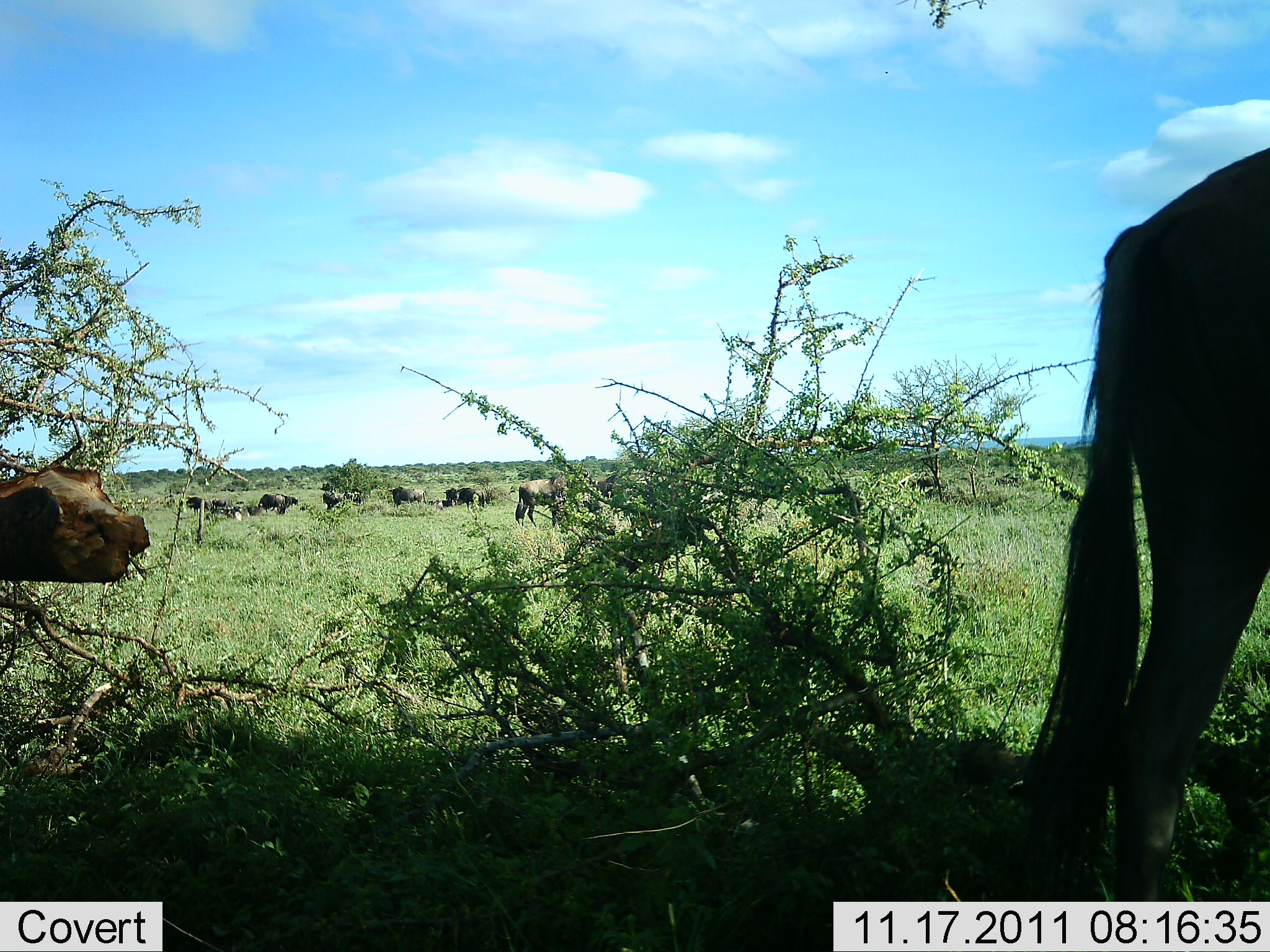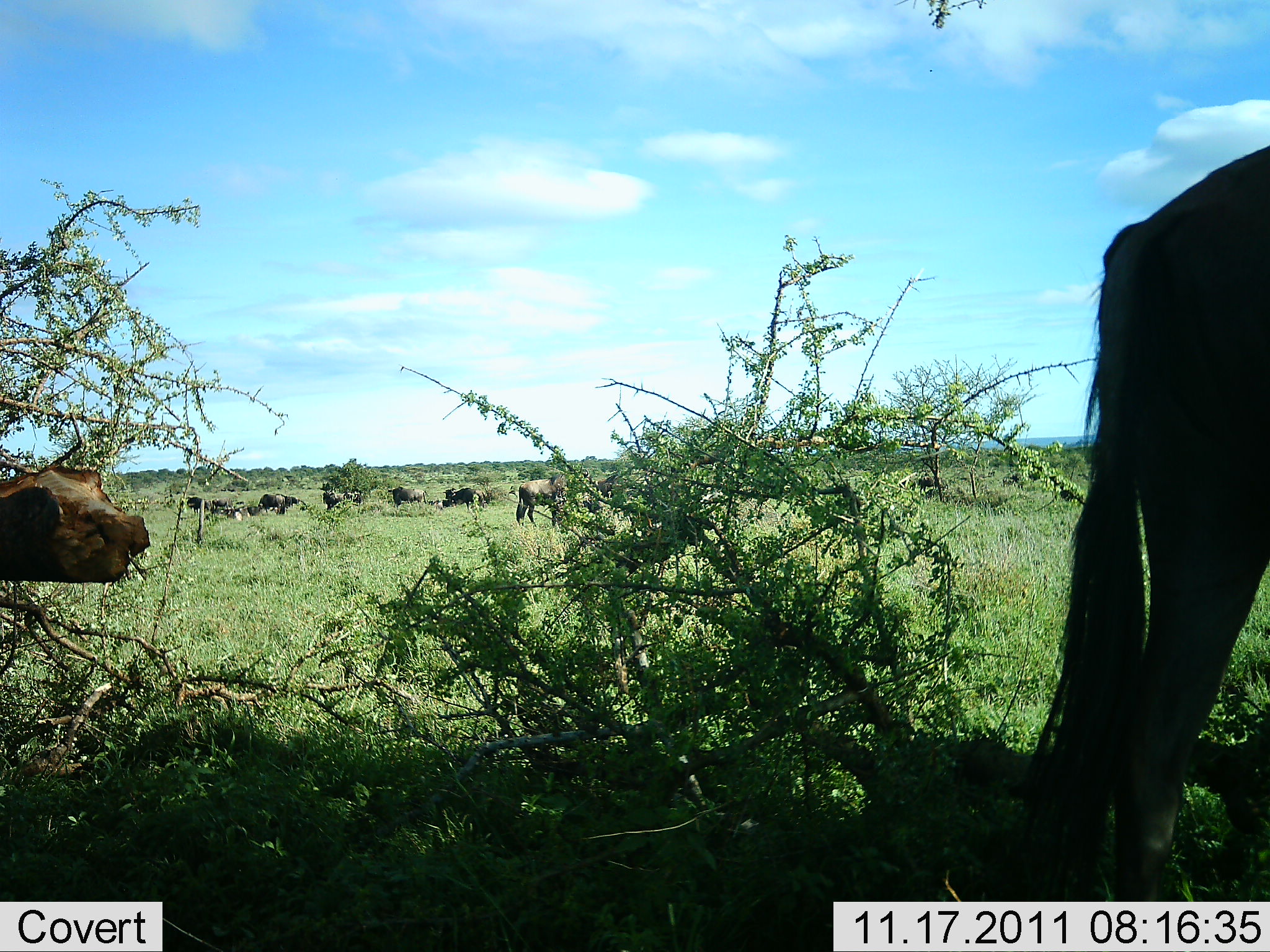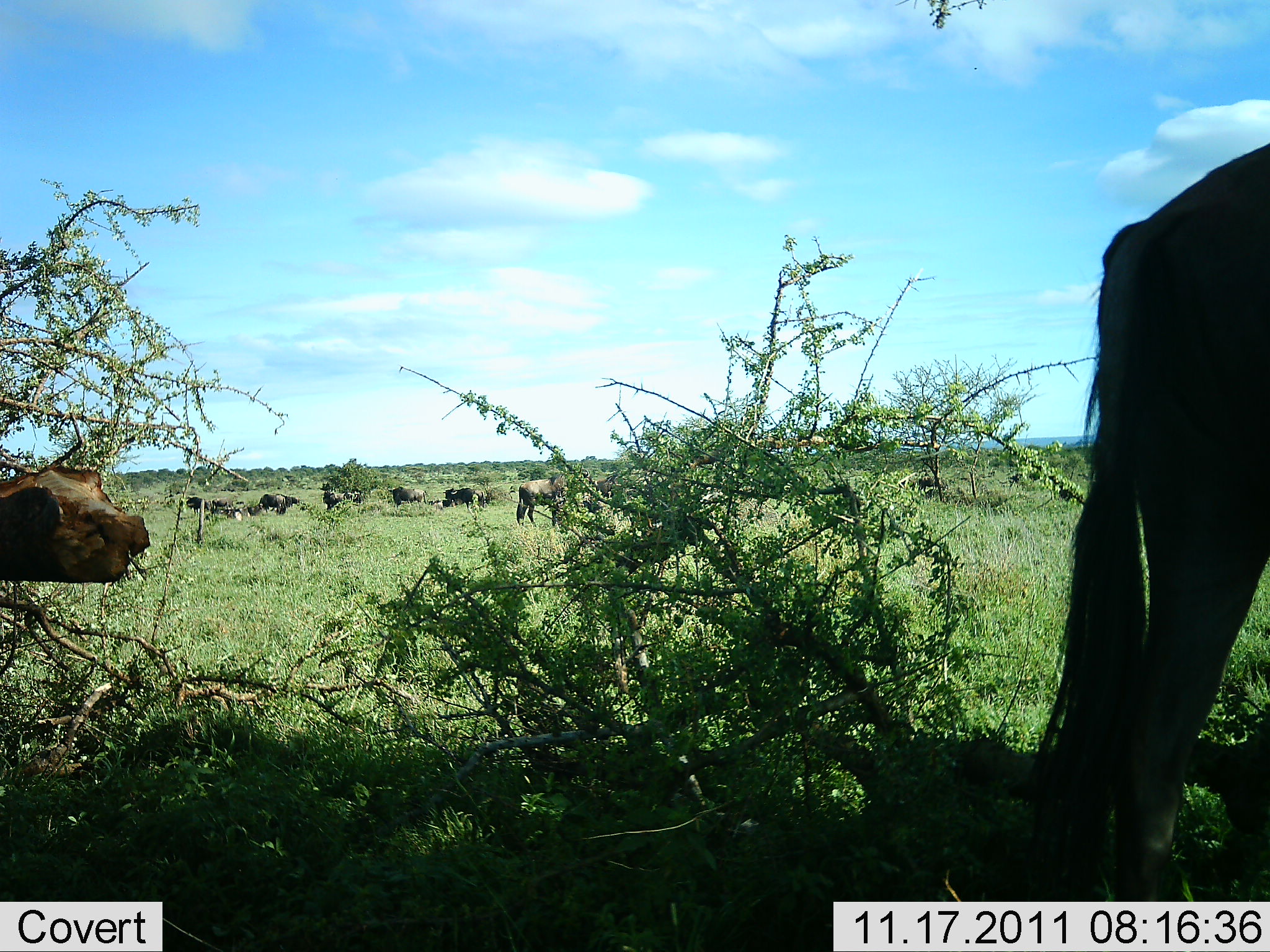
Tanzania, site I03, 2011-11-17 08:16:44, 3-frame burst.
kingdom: Animalia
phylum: Chordata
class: Mammalia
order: Artiodactyla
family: Bovidae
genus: Connochaetes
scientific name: Connochaetes taurinus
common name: blue wildebeest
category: wildebeest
Wildebeest (blue wildebeest) (Connochaetes taurinus), count 10. Behavior (volunteer vote fractions): standing 62%, resting 8%, moving 8%, interacting 0%. Young present (vote fraction): 8%. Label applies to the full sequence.